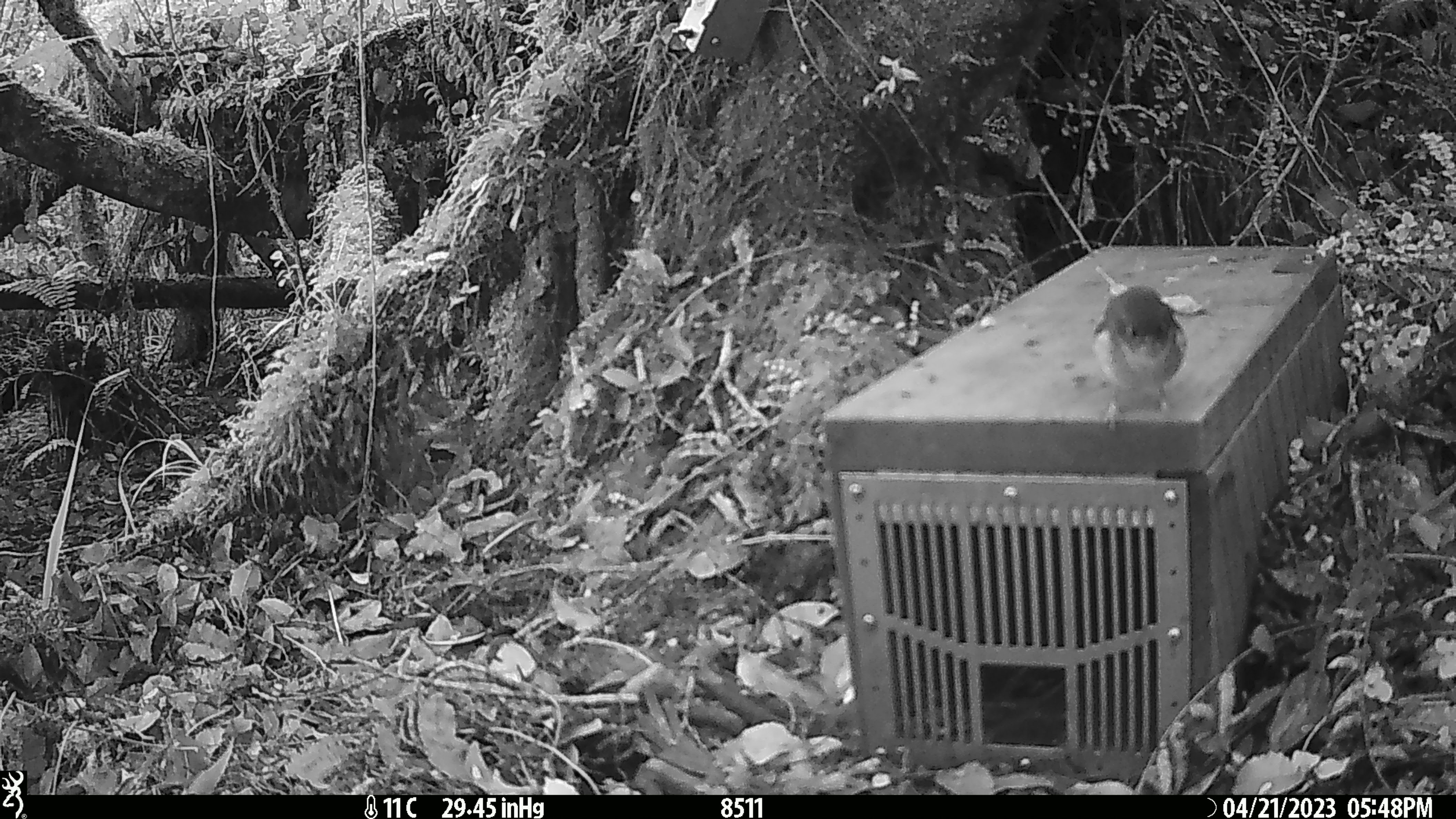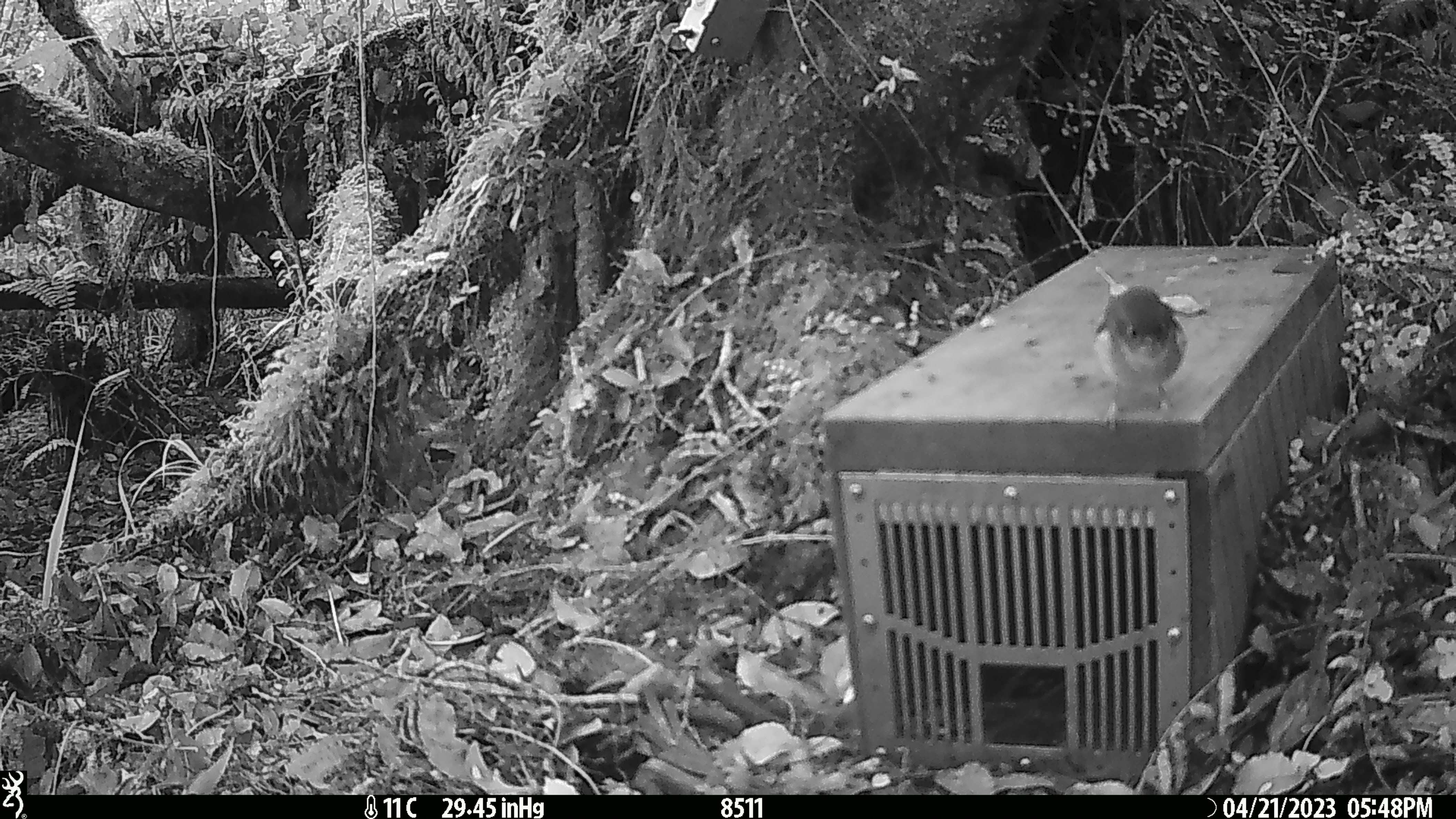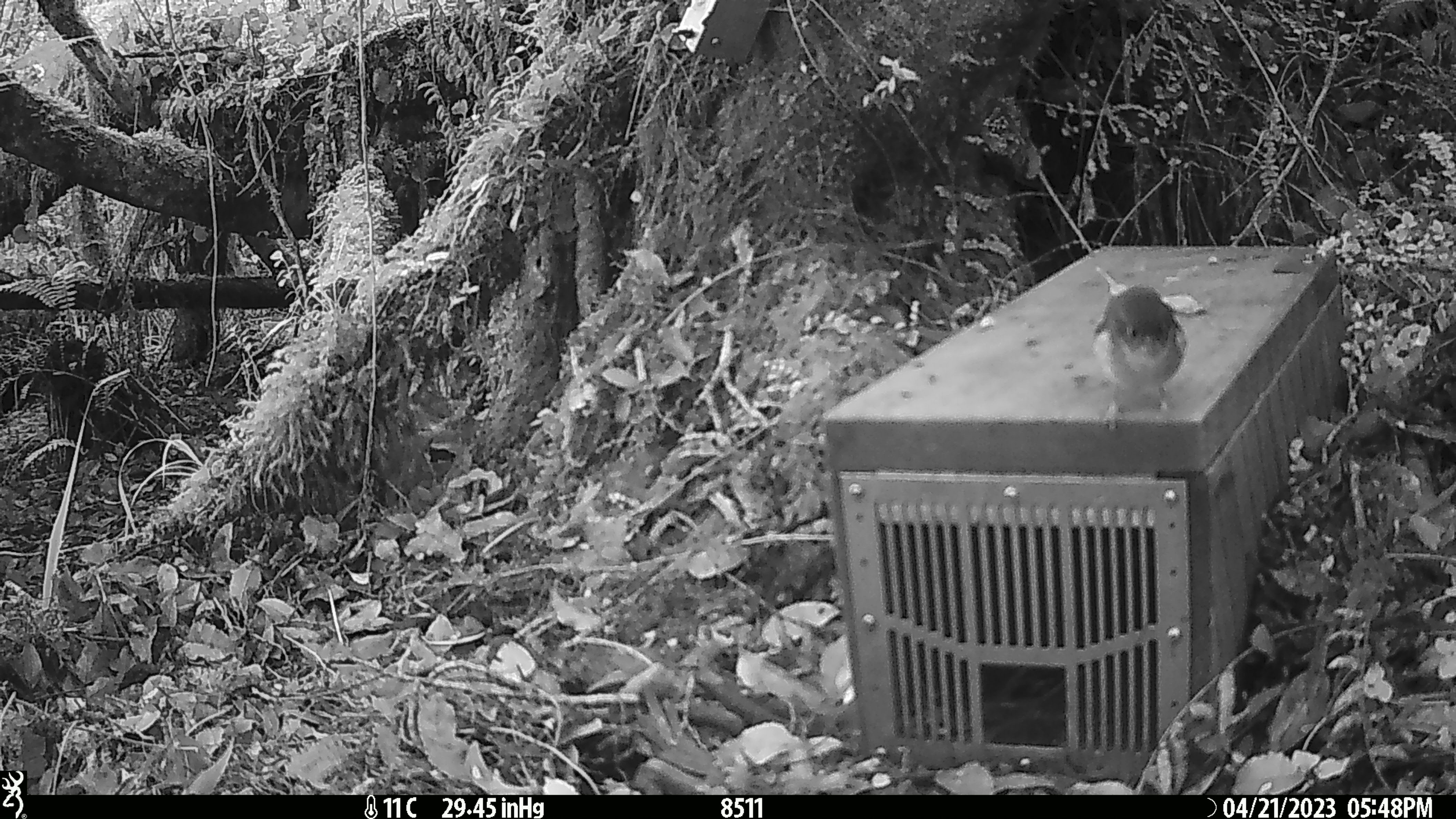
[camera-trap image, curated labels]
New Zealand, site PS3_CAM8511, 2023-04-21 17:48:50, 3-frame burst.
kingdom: Animalia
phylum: Chordata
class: Aves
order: Passeriformes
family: Petroicidae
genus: Petroica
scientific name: Petroica macrocephala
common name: tomtit